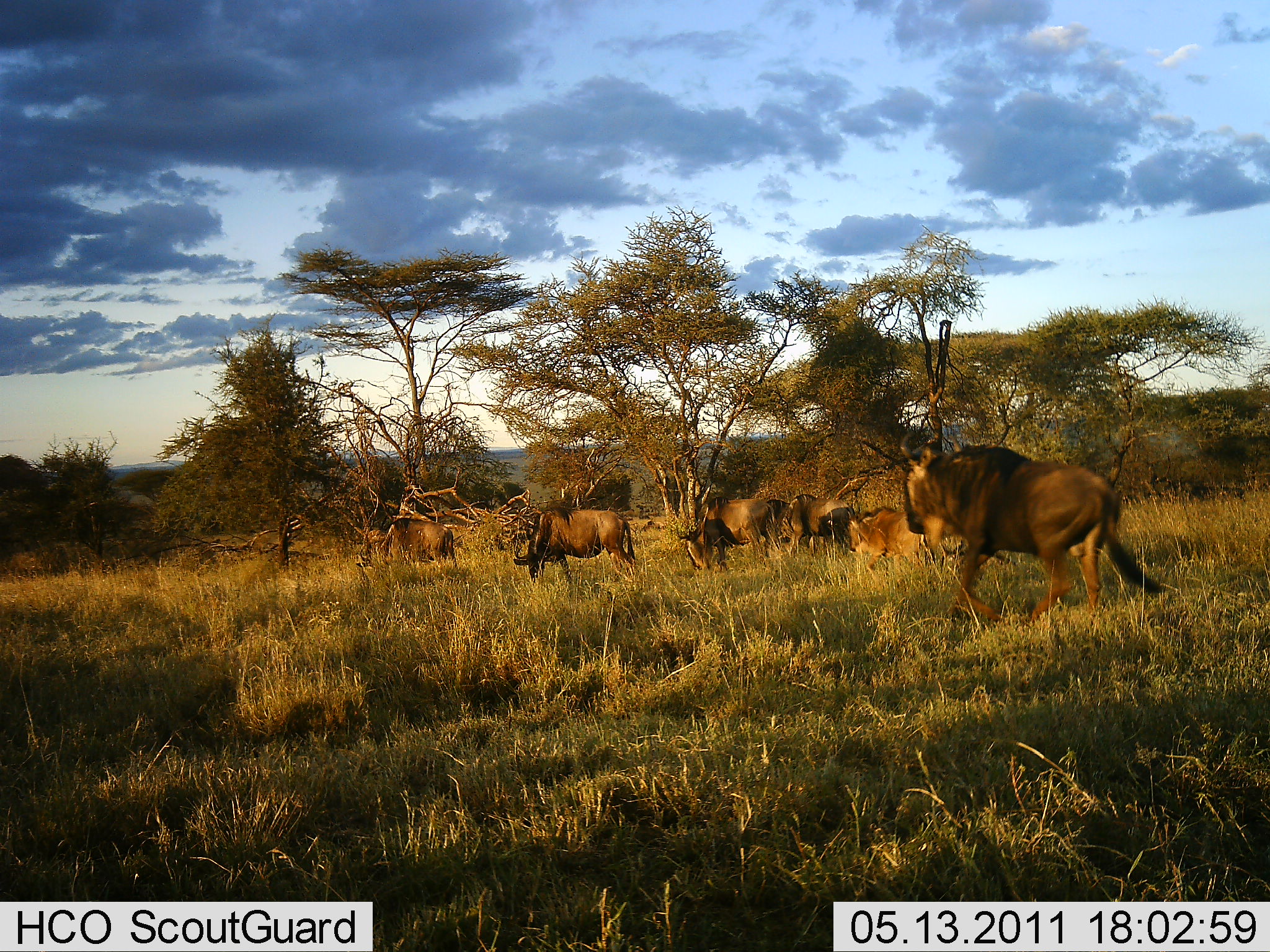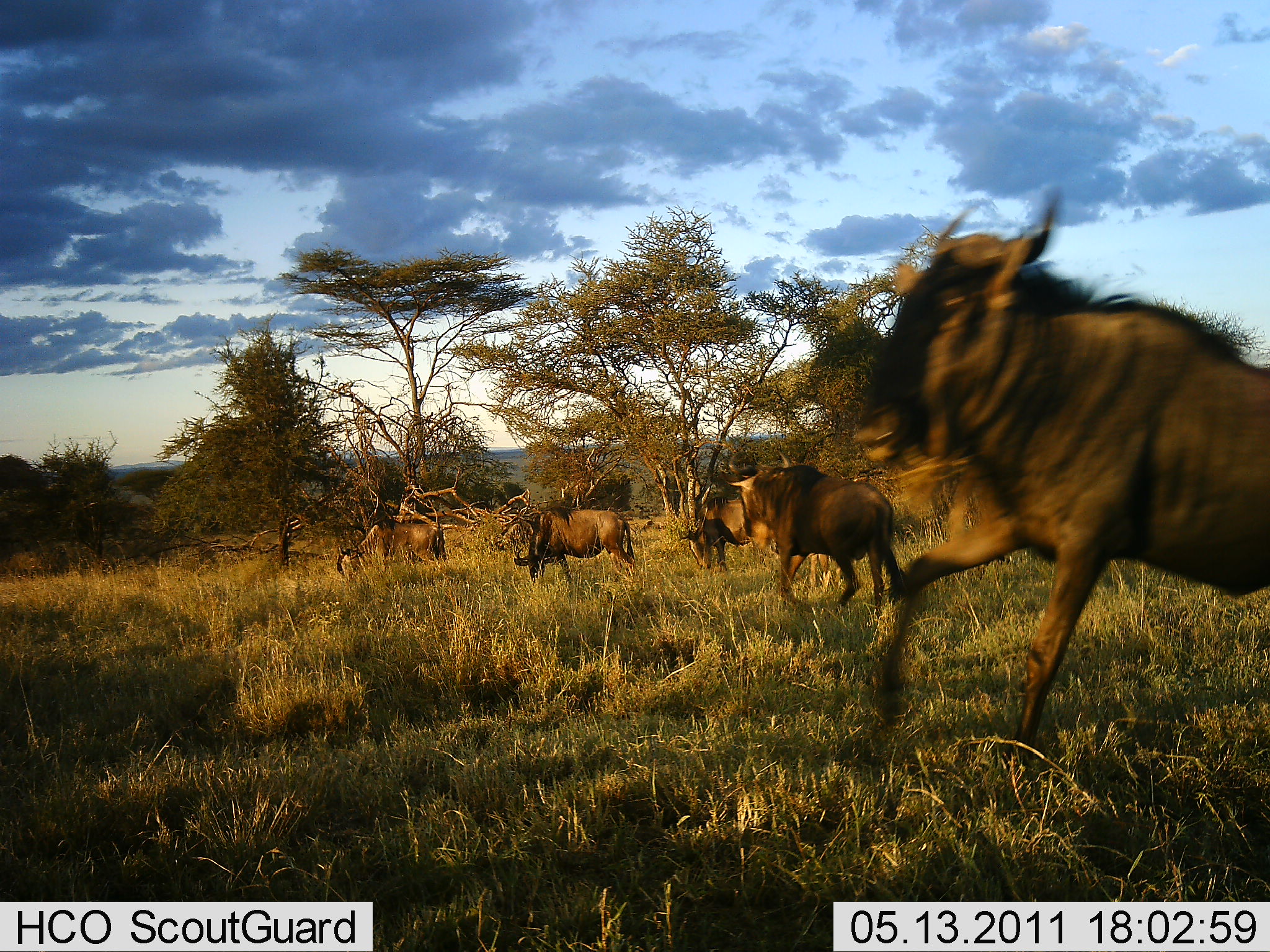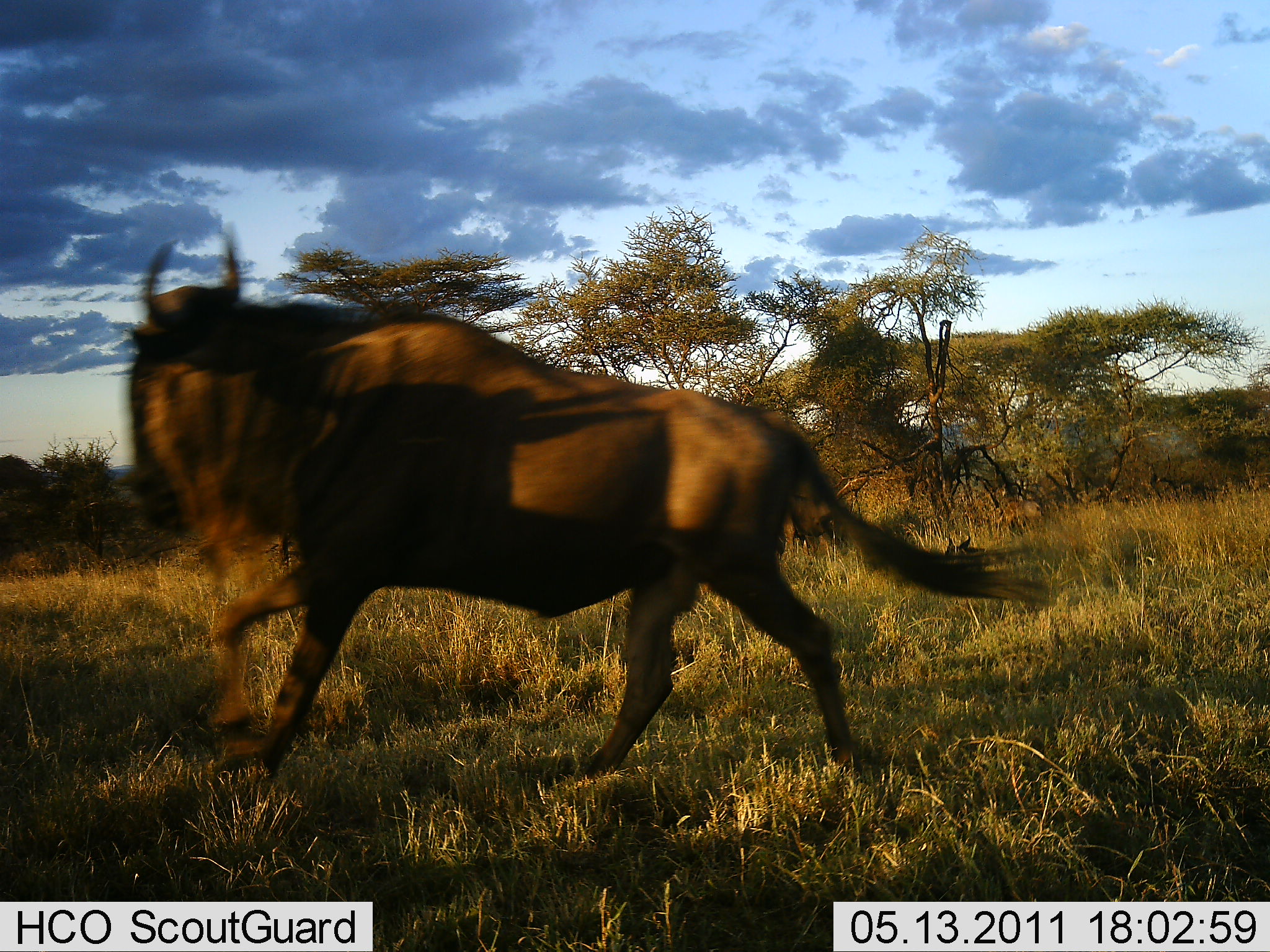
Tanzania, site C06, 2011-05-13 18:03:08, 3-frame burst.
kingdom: Animalia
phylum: Chordata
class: Mammalia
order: Artiodactyla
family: Bovidae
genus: Connochaetes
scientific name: Connochaetes taurinus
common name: blue wildebeest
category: wildebeest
Wildebeest (blue wildebeest) (Connochaetes taurinus), count 6. Behavior (volunteer vote fractions): standing 18%, resting 18%, moving 100%, interacting 0%. Young present (vote fraction): 9%. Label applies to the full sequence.